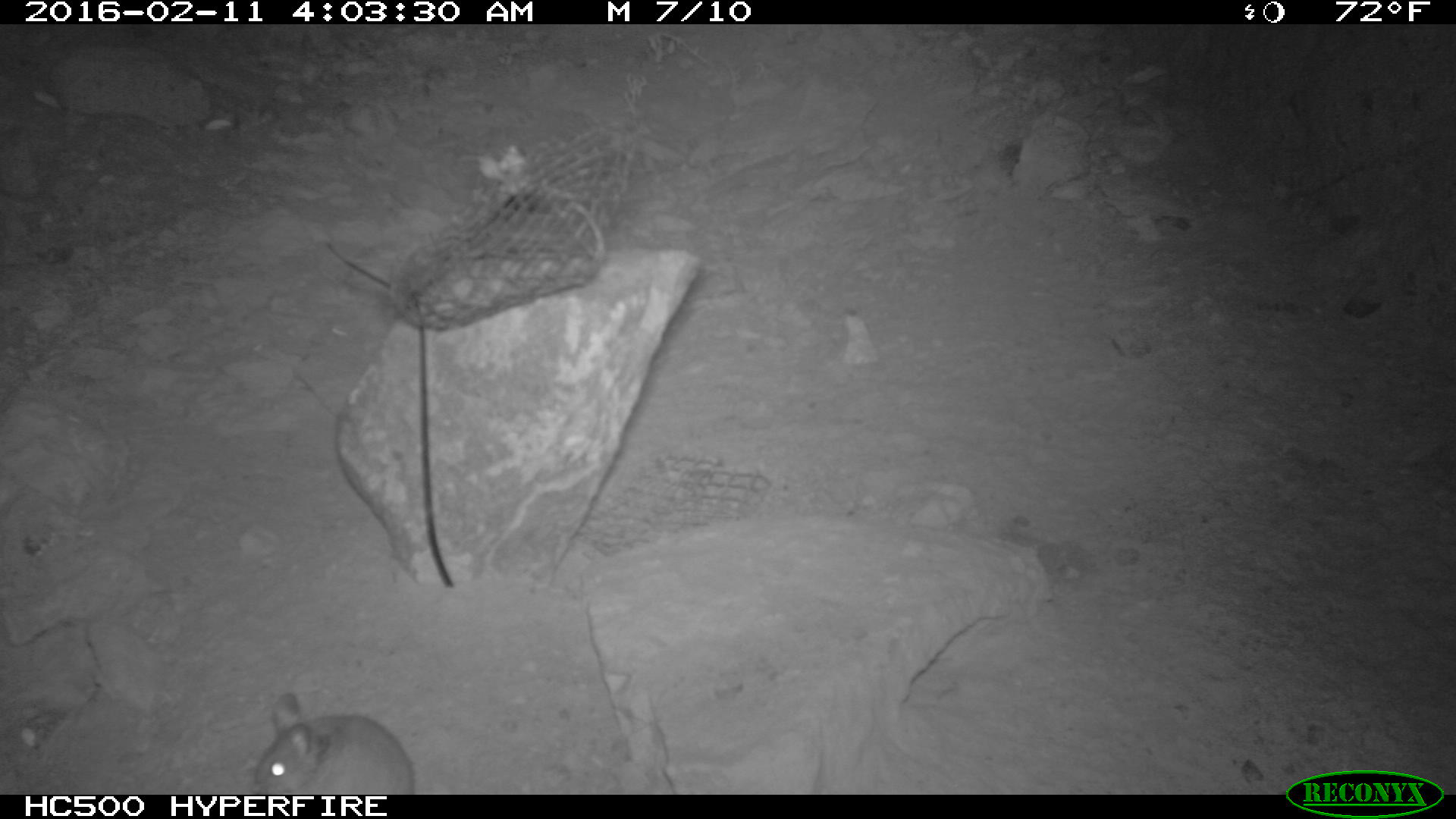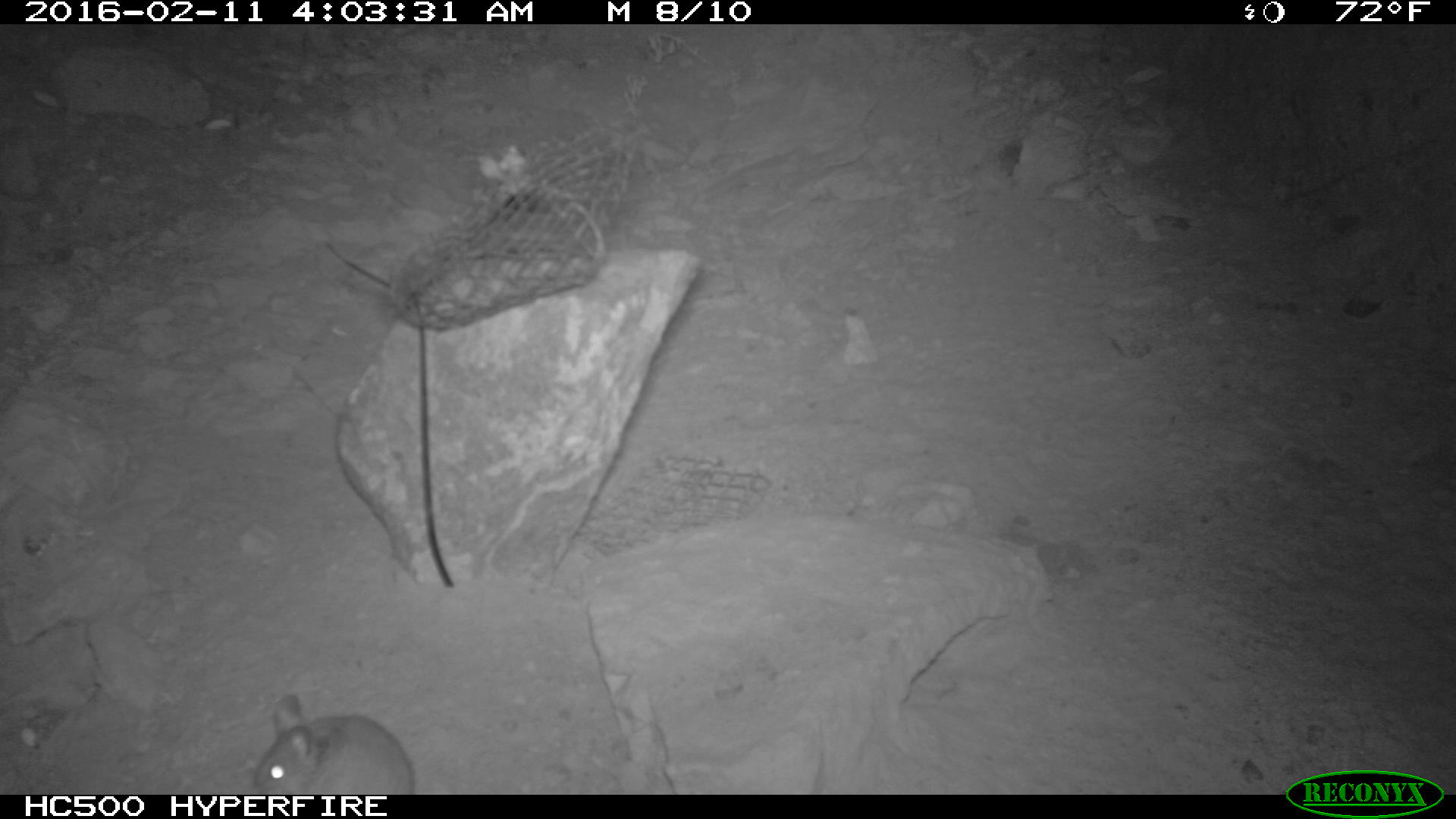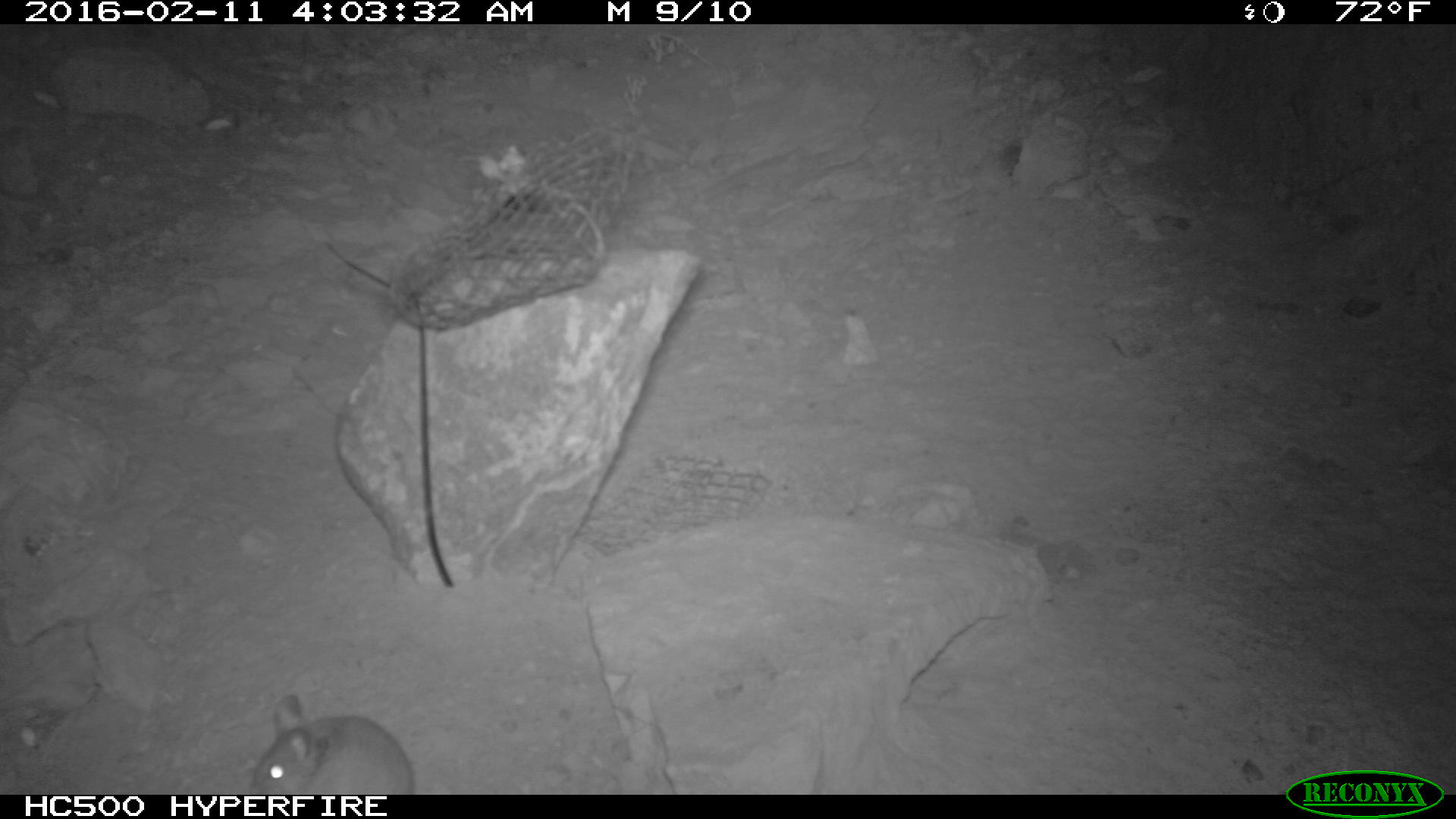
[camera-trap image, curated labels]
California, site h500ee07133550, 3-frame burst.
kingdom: Animalia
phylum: Chordata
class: Mammalia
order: Rodentia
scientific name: Rodentia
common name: rodent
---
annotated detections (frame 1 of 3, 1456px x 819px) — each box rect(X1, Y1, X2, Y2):
rodent: rect(249, 692, 415, 794)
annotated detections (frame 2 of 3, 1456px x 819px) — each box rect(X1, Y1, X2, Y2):
rodent: rect(249, 691, 416, 792)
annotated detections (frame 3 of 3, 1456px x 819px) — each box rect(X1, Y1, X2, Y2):
rodent: rect(249, 692, 416, 793)